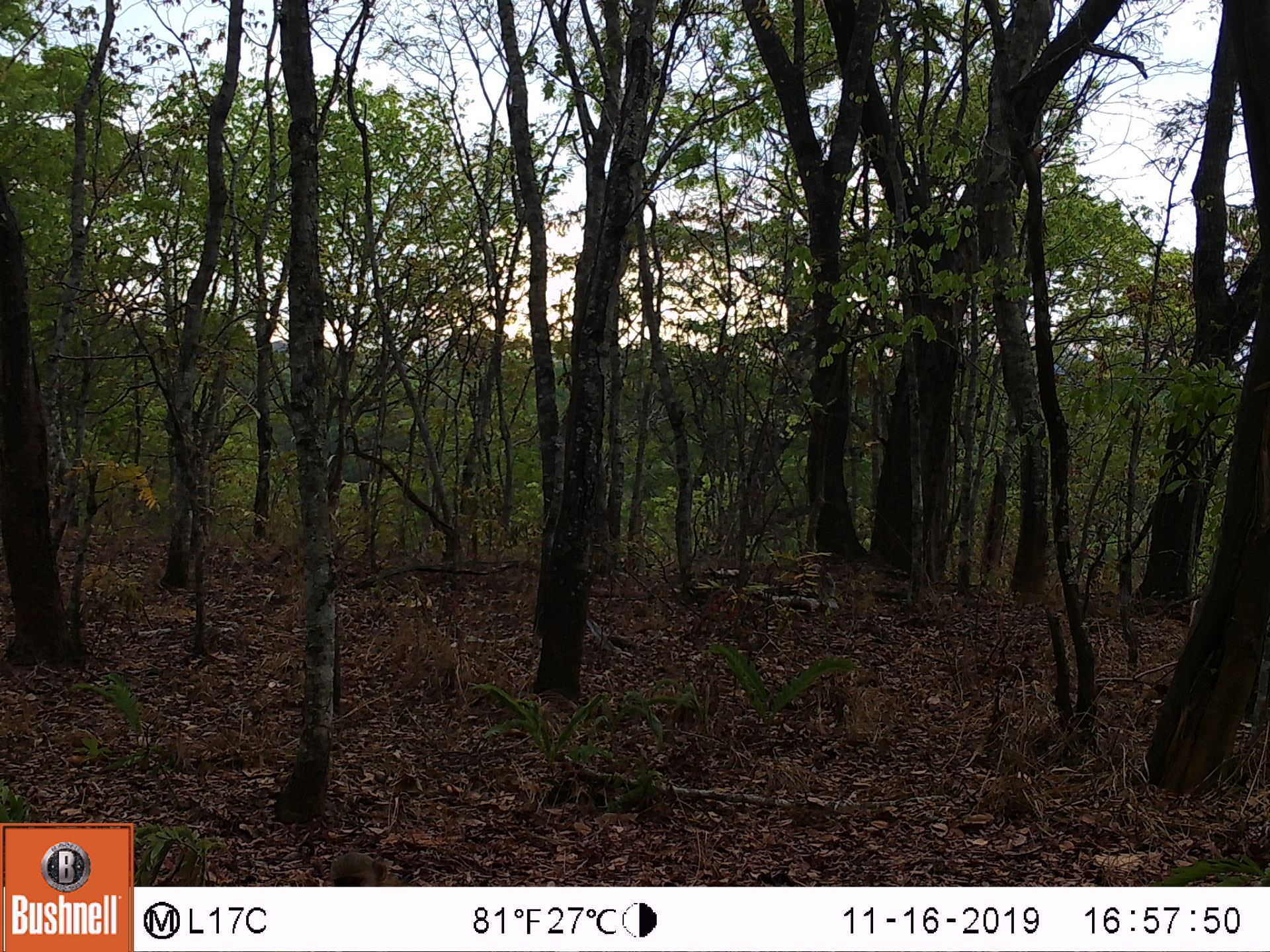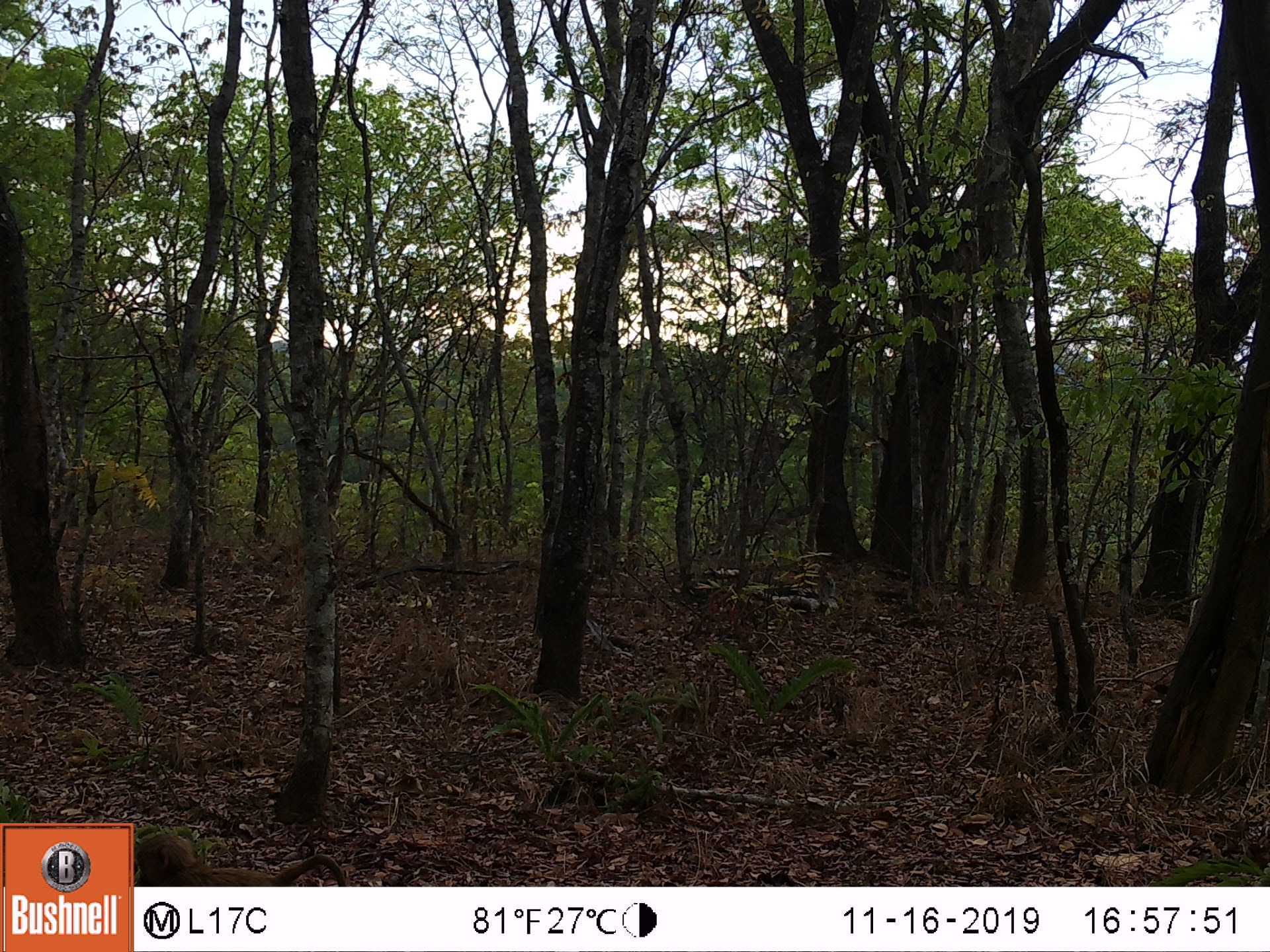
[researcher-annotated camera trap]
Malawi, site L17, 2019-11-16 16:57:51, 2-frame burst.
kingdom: Animalia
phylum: Chordata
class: Mammalia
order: Primates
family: Cercopithecidae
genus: Papio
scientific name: Papio cynocephalus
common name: yellow baboon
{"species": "yellow baboon (Papio cynocephalus)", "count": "1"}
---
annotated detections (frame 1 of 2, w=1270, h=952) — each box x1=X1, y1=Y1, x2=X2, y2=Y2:
yellow baboon: x1=327, y1=850, x2=396, y2=885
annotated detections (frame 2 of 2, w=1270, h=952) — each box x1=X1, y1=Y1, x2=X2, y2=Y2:
yellow baboon: x1=135, y1=823, x2=351, y2=880